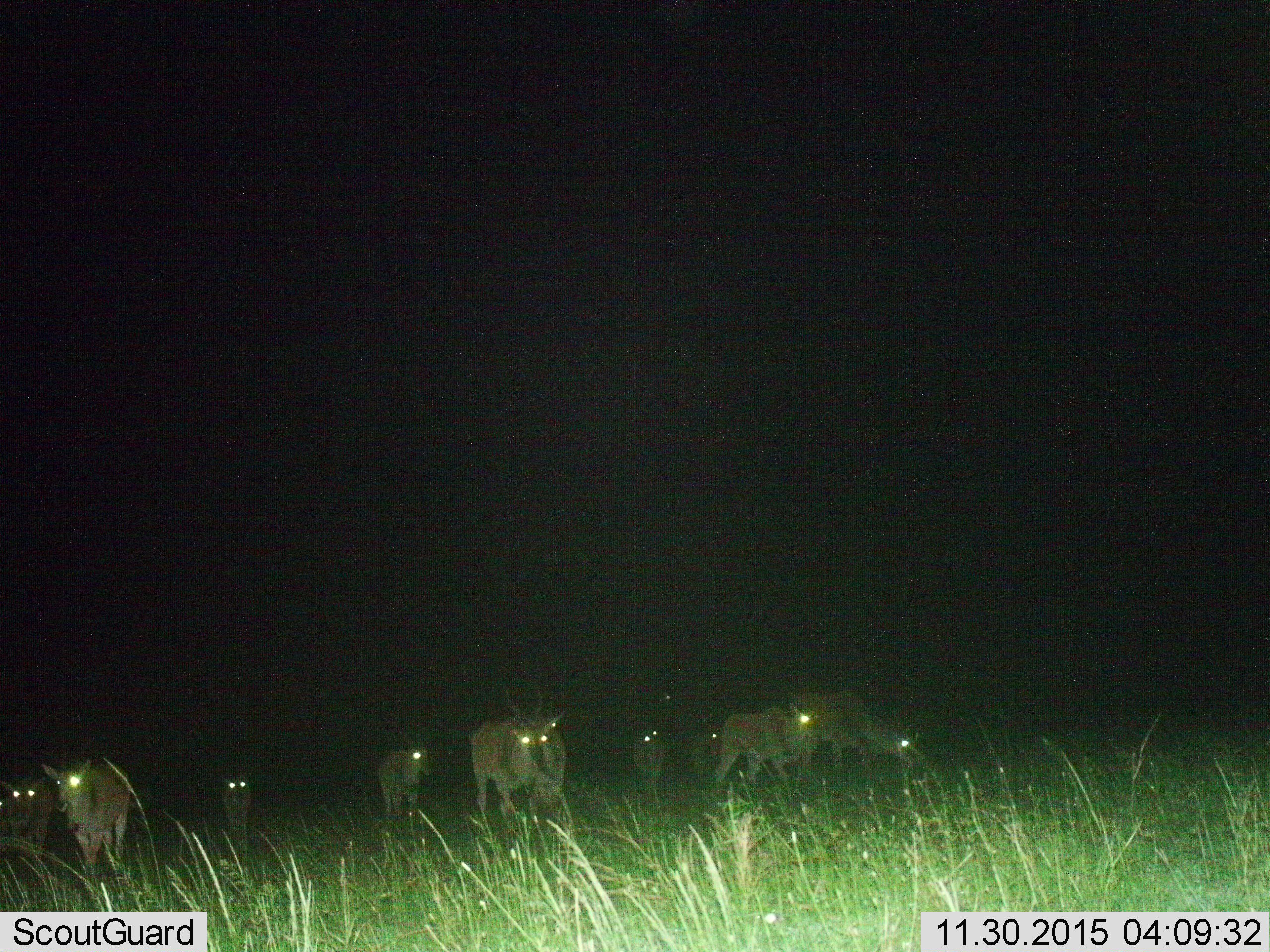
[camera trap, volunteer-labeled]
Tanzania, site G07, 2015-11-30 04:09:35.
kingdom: Animalia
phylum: Chordata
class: Mammalia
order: Artiodactyla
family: Bovidae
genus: Tragelaphus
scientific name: Tragelaphus oryx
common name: eland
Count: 9.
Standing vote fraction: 100%.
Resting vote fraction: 0%.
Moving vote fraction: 33%.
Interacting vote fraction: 0%.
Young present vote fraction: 0%.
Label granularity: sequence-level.